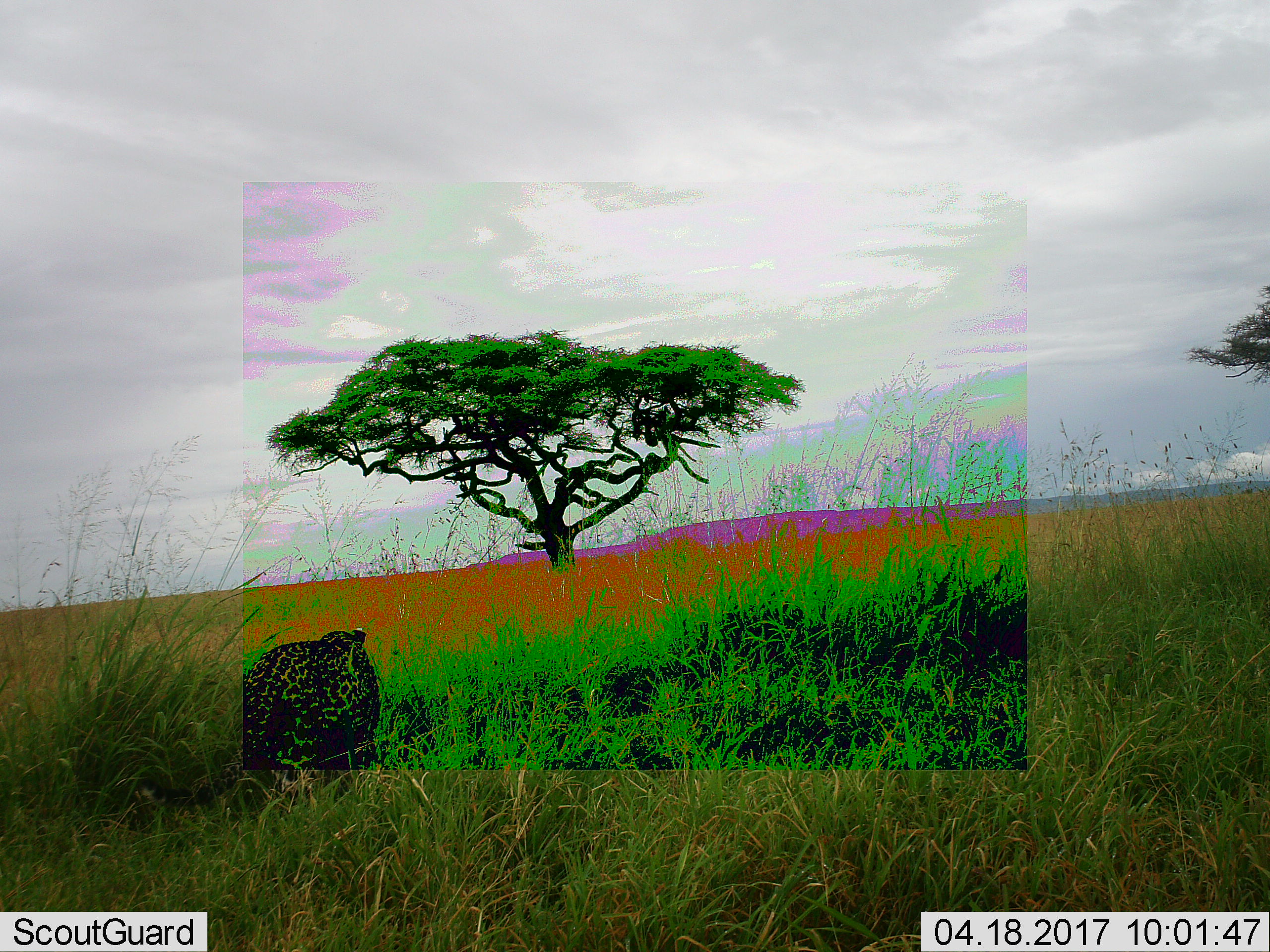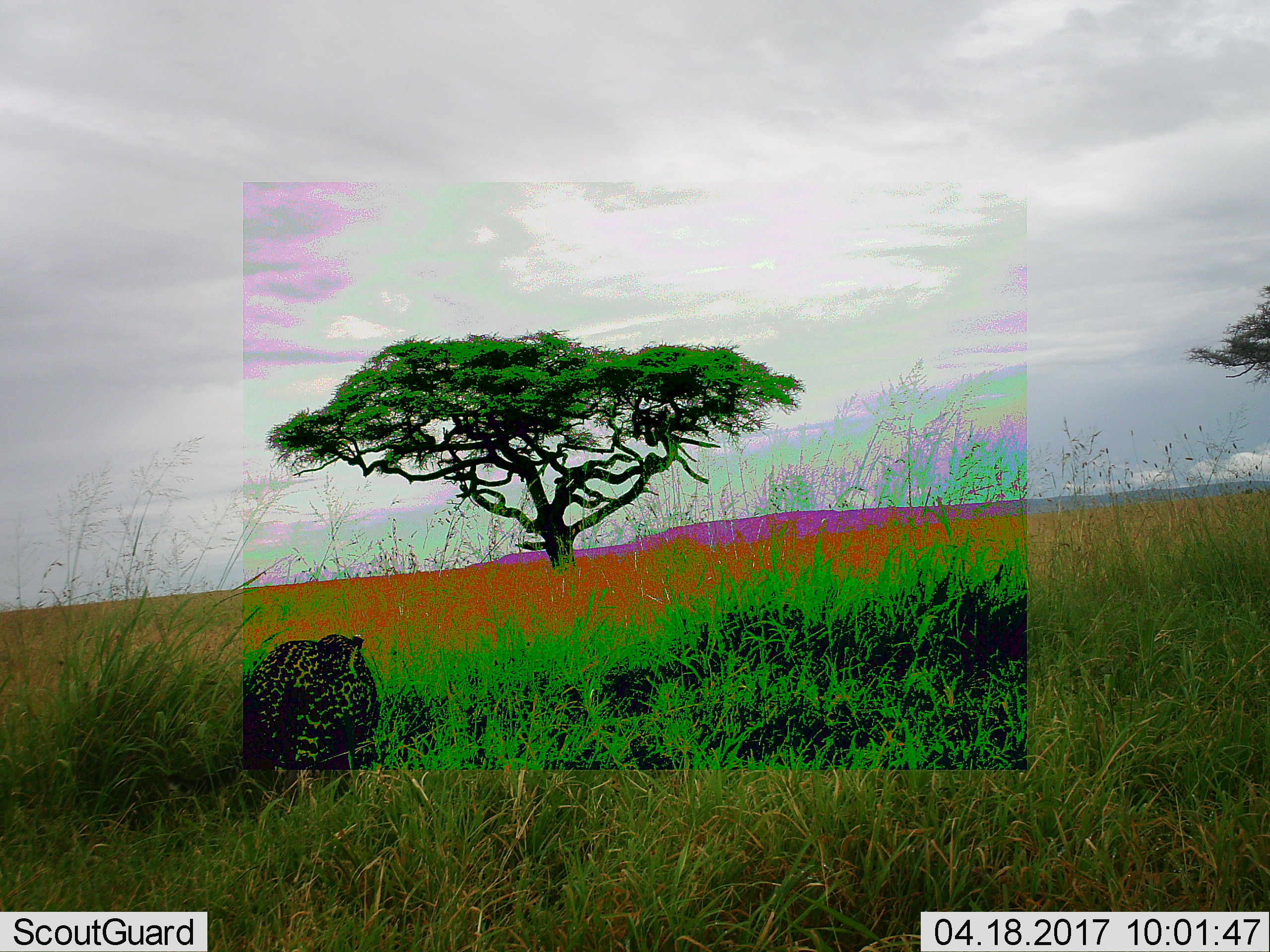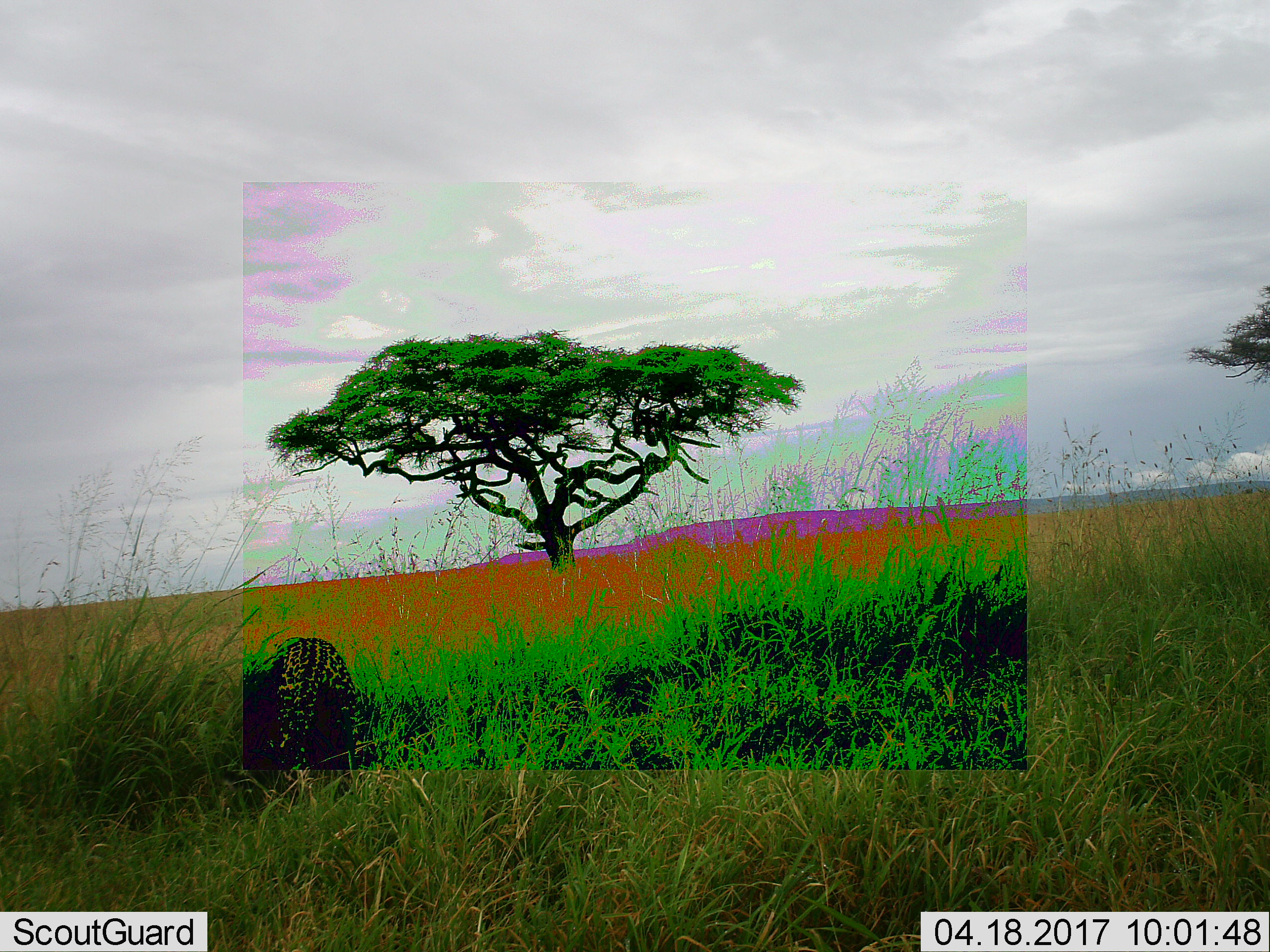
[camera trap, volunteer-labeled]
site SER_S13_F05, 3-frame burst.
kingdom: Animalia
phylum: Chordata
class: Mammalia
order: Carnivora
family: Felidae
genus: Panthera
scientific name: Panthera pardus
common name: leopard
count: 1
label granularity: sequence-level